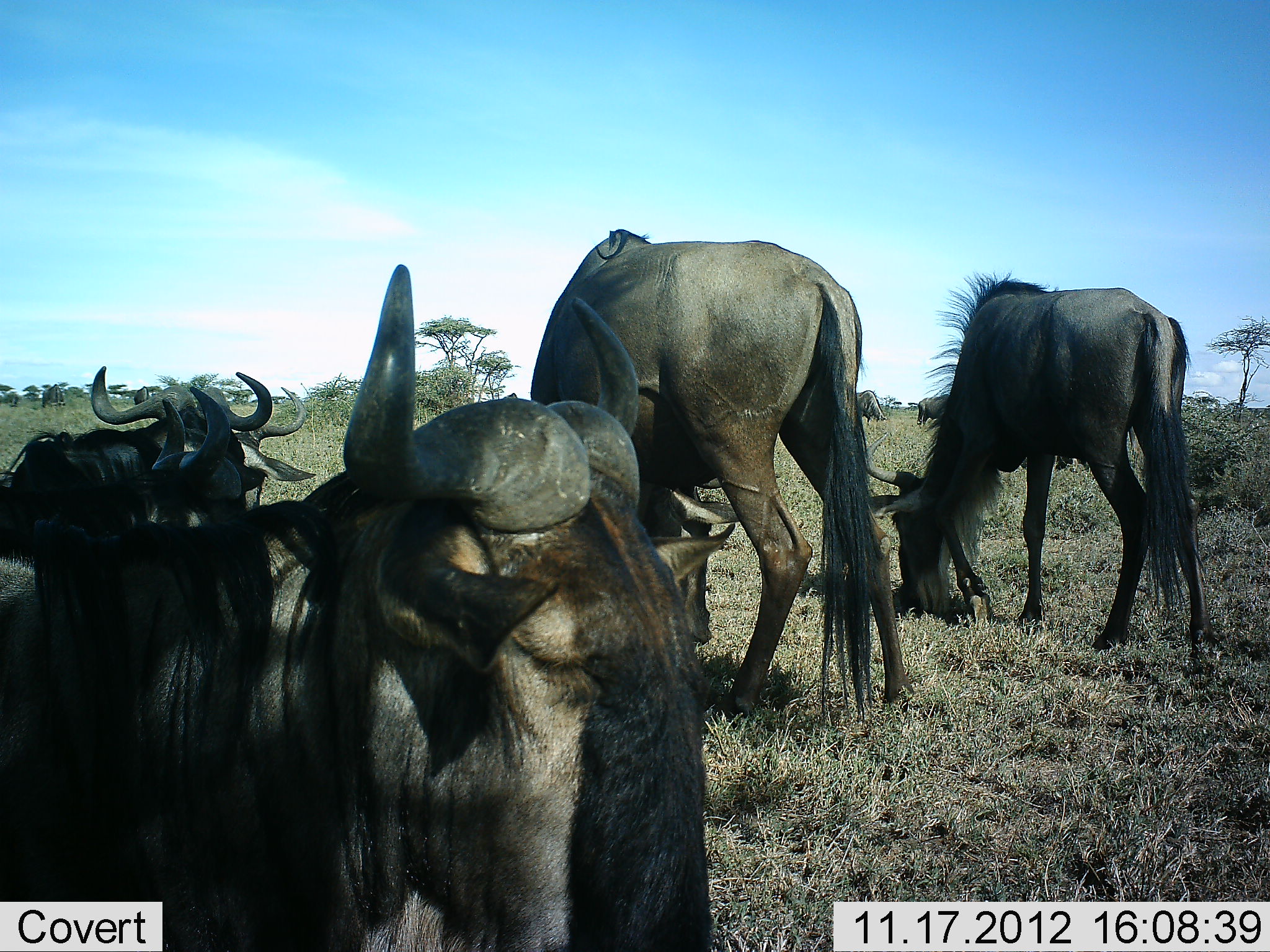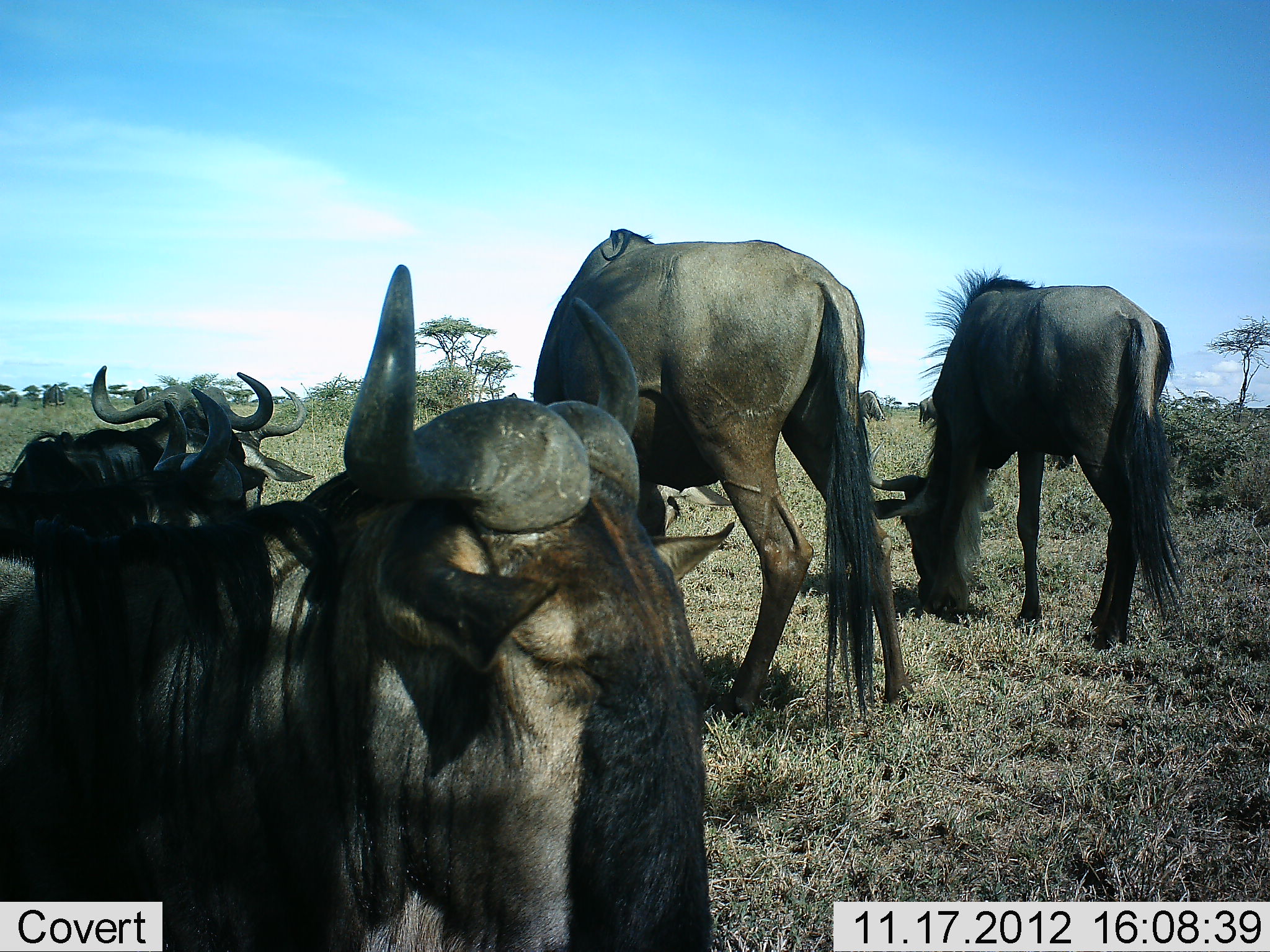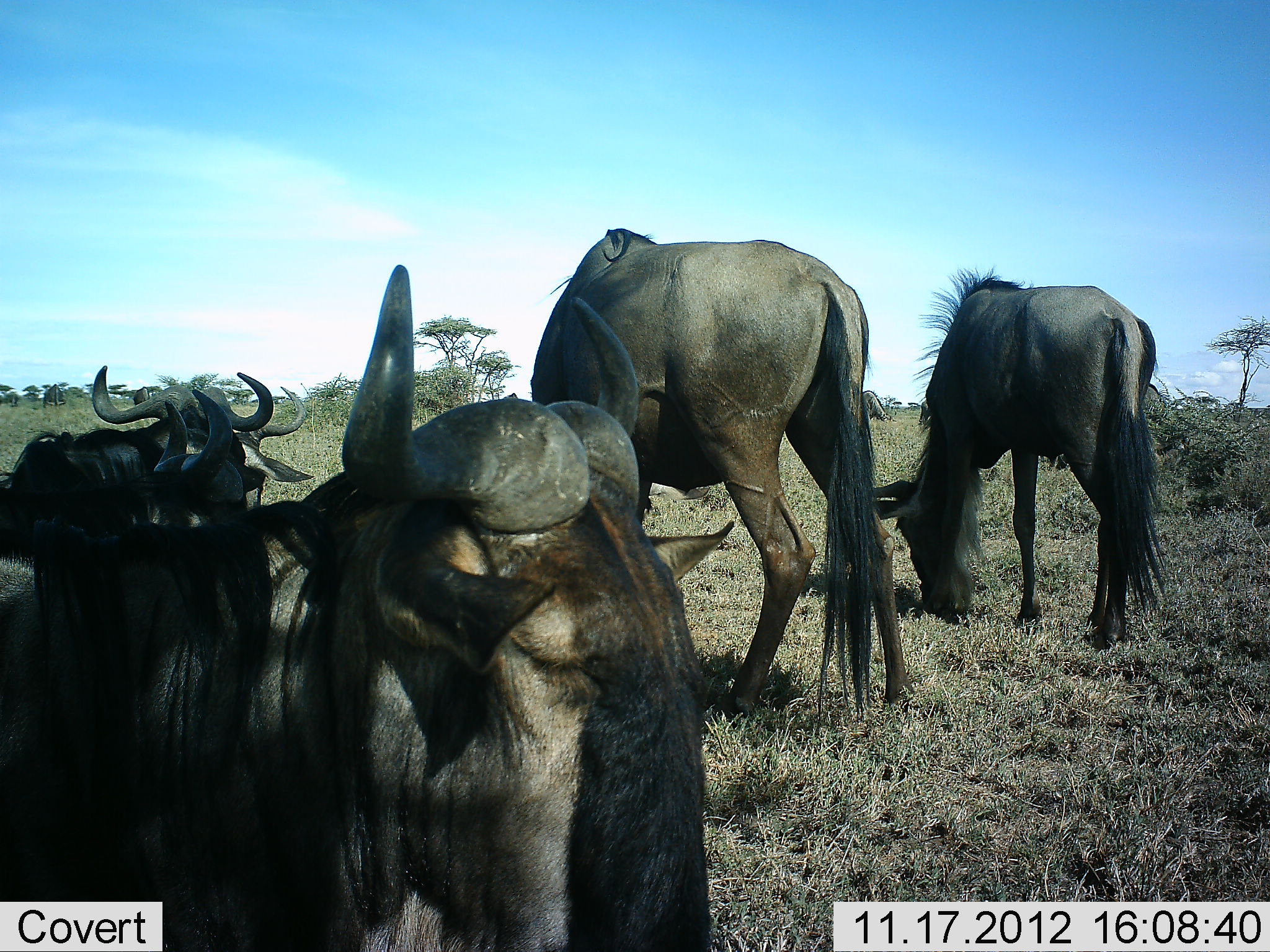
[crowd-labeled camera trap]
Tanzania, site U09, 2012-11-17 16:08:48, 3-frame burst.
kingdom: Animalia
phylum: Chordata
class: Mammalia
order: Artiodactyla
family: Bovidae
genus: Connochaetes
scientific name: Connochaetes taurinus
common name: blue wildebeest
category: wildebeest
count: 5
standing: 50%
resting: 70%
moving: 0%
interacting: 0%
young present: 0%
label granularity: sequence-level